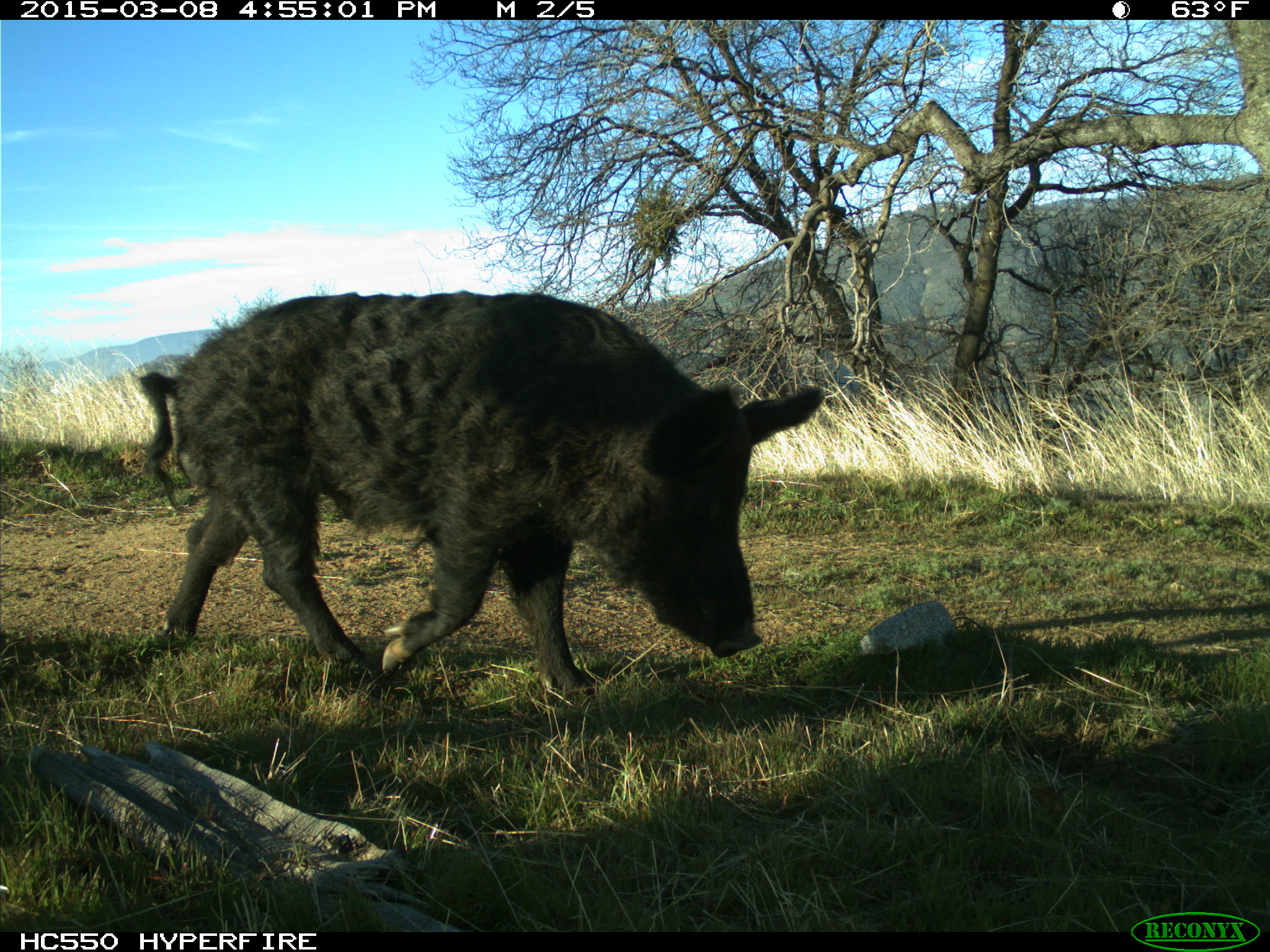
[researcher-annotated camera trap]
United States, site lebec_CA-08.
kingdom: Animalia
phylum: Chordata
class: Mammalia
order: Artiodactyla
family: Suidae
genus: Sus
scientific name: Sus scrofa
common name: wild boar